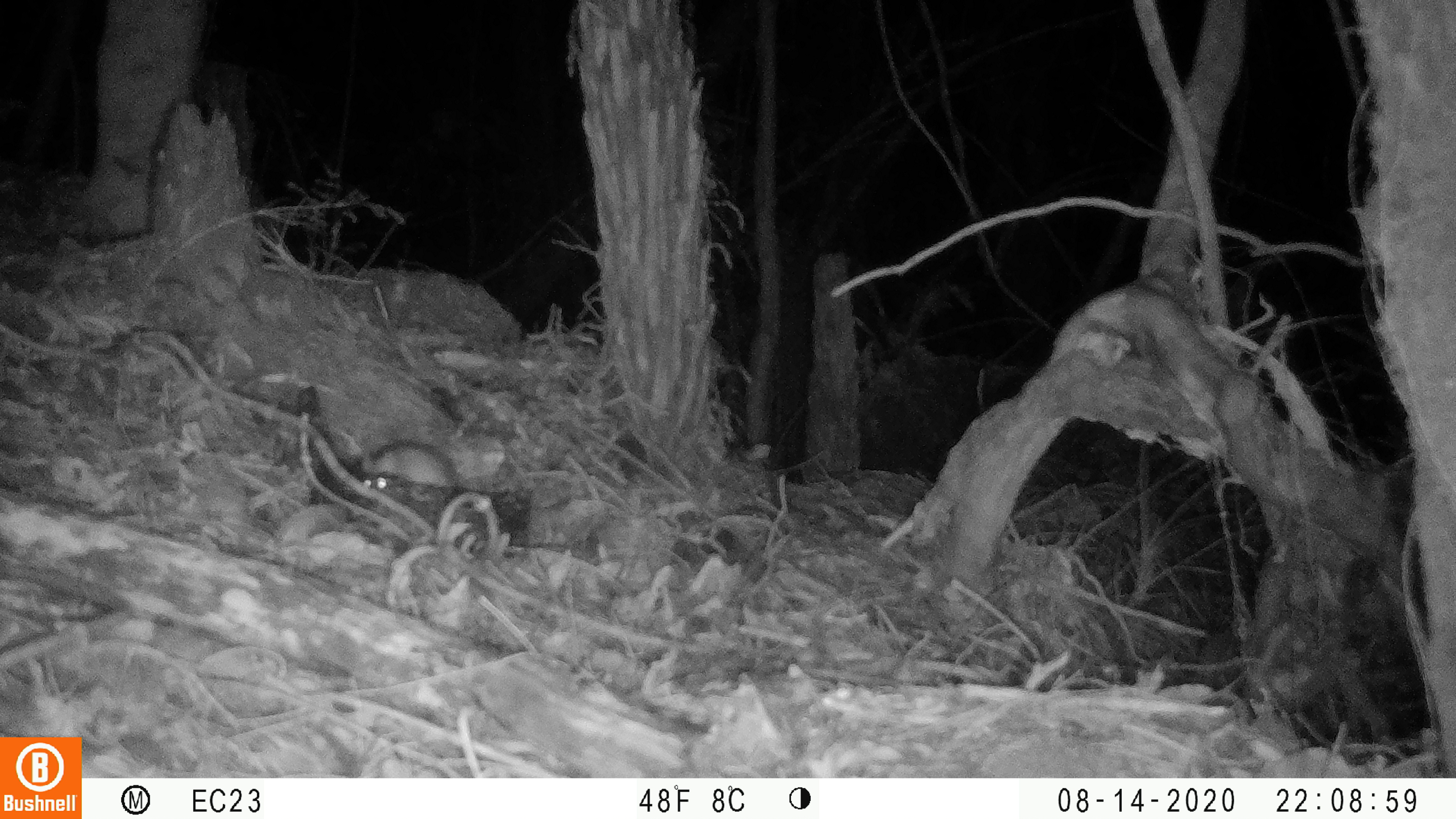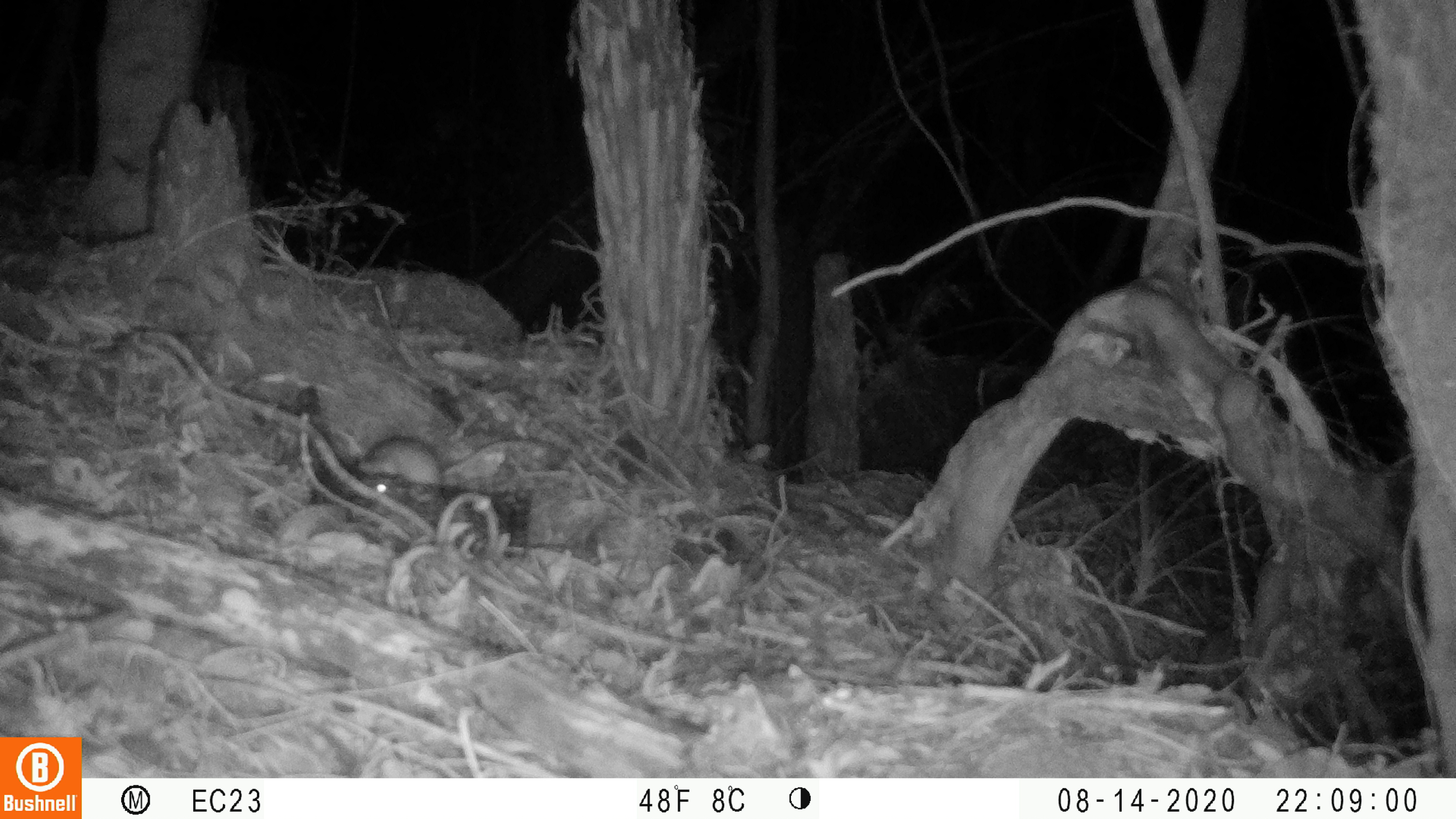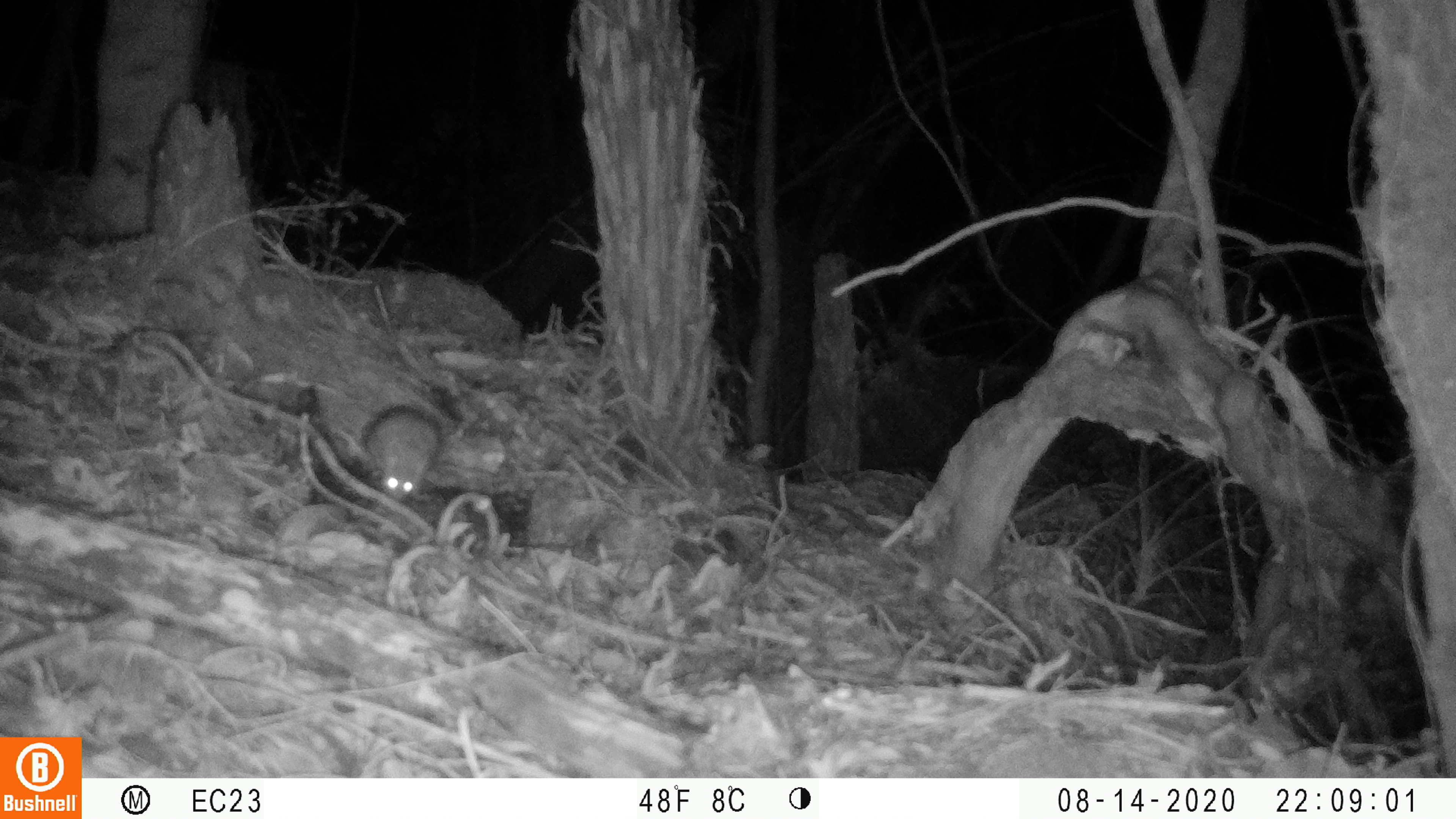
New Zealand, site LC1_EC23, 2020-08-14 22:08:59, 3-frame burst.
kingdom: Animalia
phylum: Chordata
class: Mammalia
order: Rodentia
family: Muridae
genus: Rattus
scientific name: Rattus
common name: rat